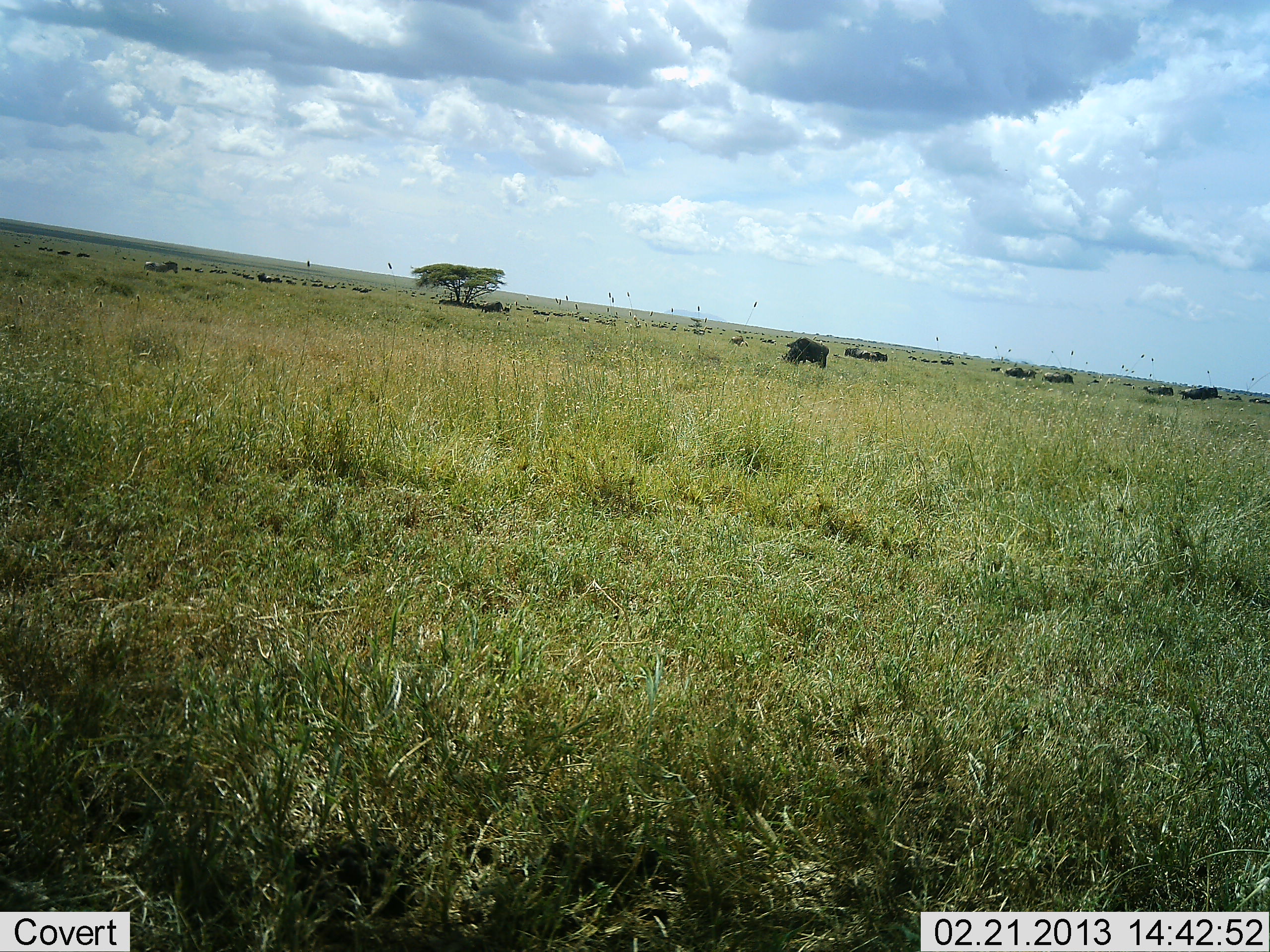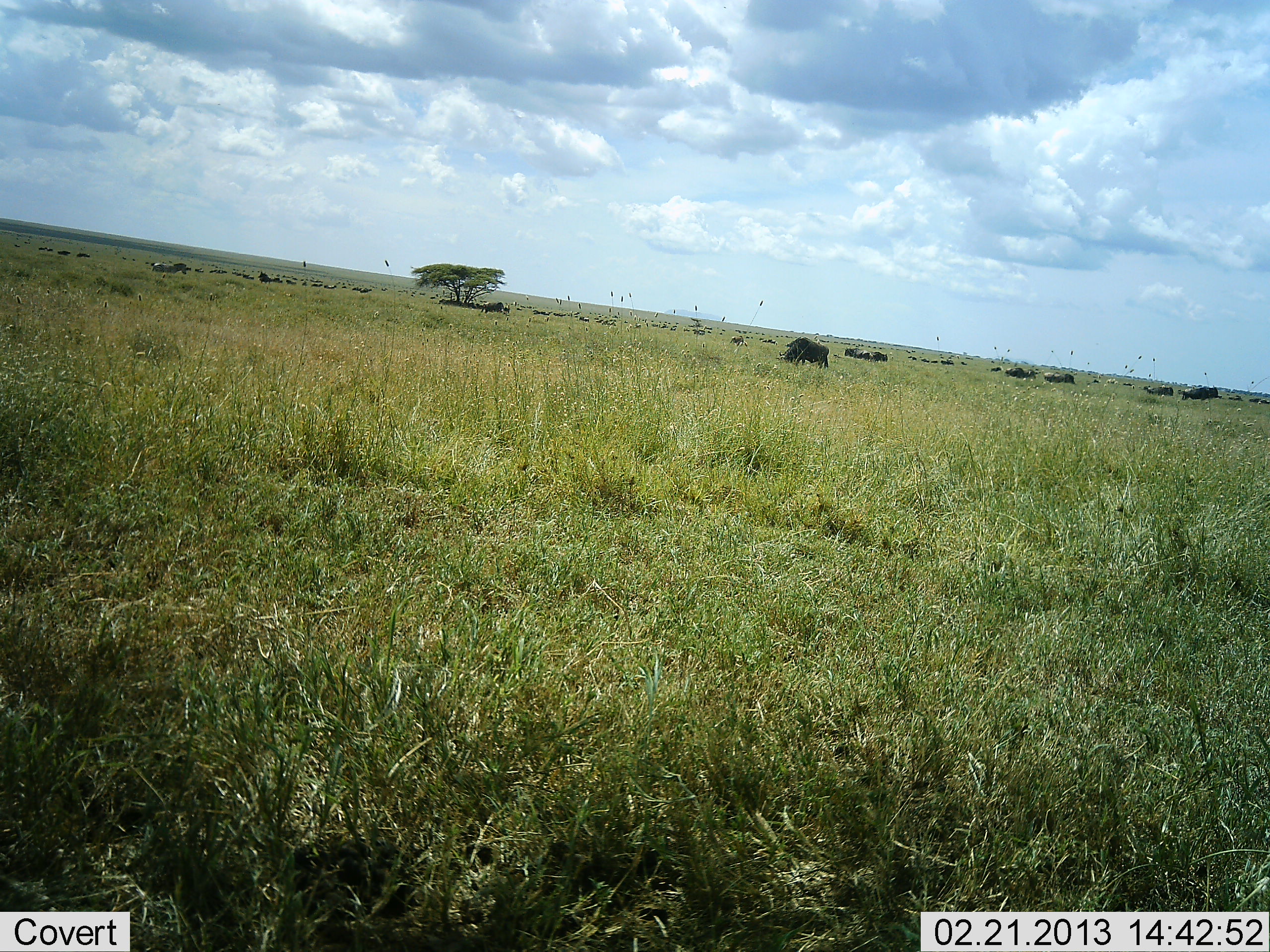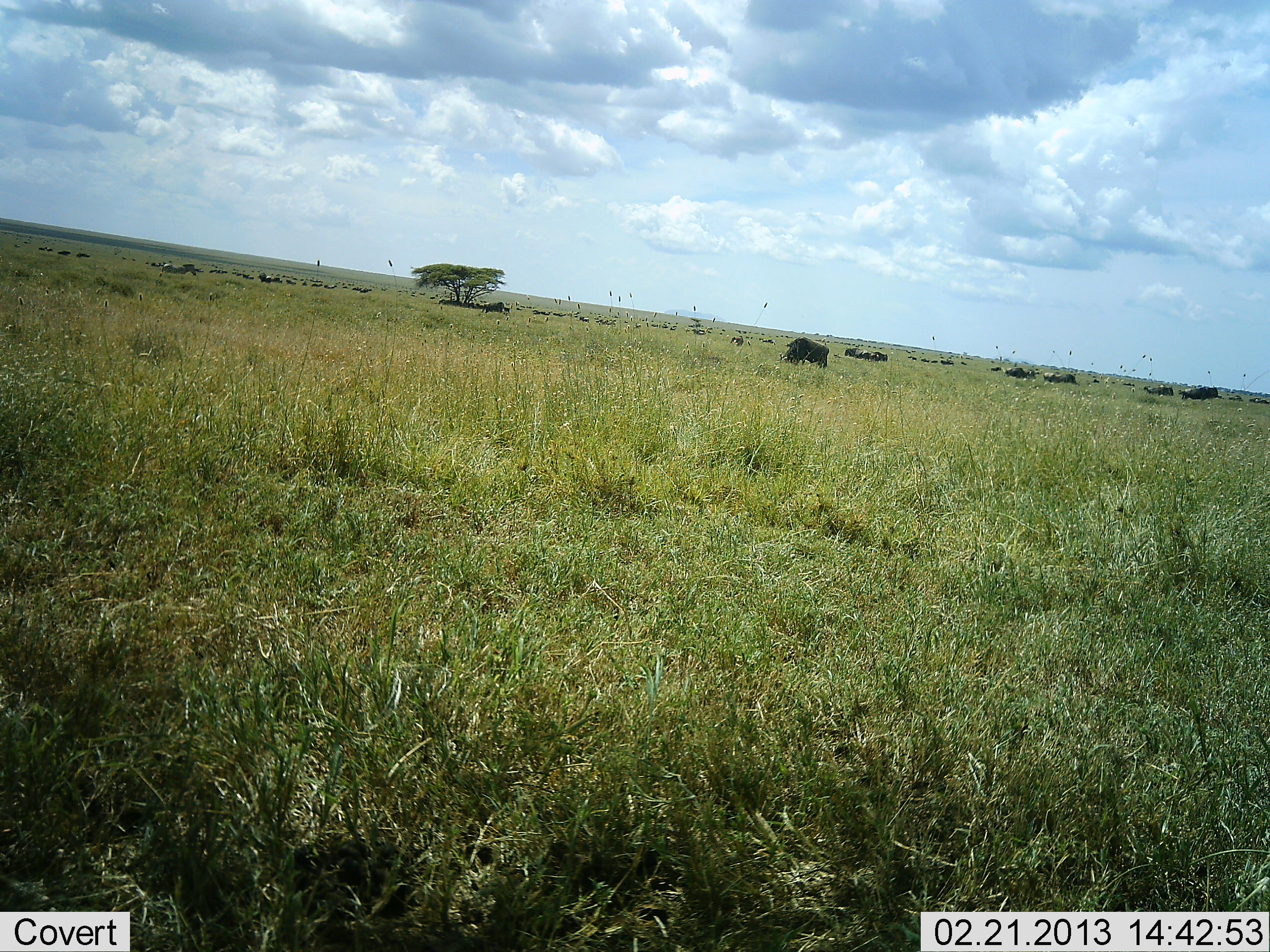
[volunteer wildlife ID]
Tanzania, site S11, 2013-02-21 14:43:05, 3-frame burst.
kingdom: Animalia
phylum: Chordata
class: Mammalia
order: Artiodactyla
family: Bovidae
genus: Connochaetes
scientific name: Connochaetes taurinus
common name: blue wildebeest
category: wildebeest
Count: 11-50.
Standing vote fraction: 57%.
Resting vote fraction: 0%.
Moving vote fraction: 50%.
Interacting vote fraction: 0%.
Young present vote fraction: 7%.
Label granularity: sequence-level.